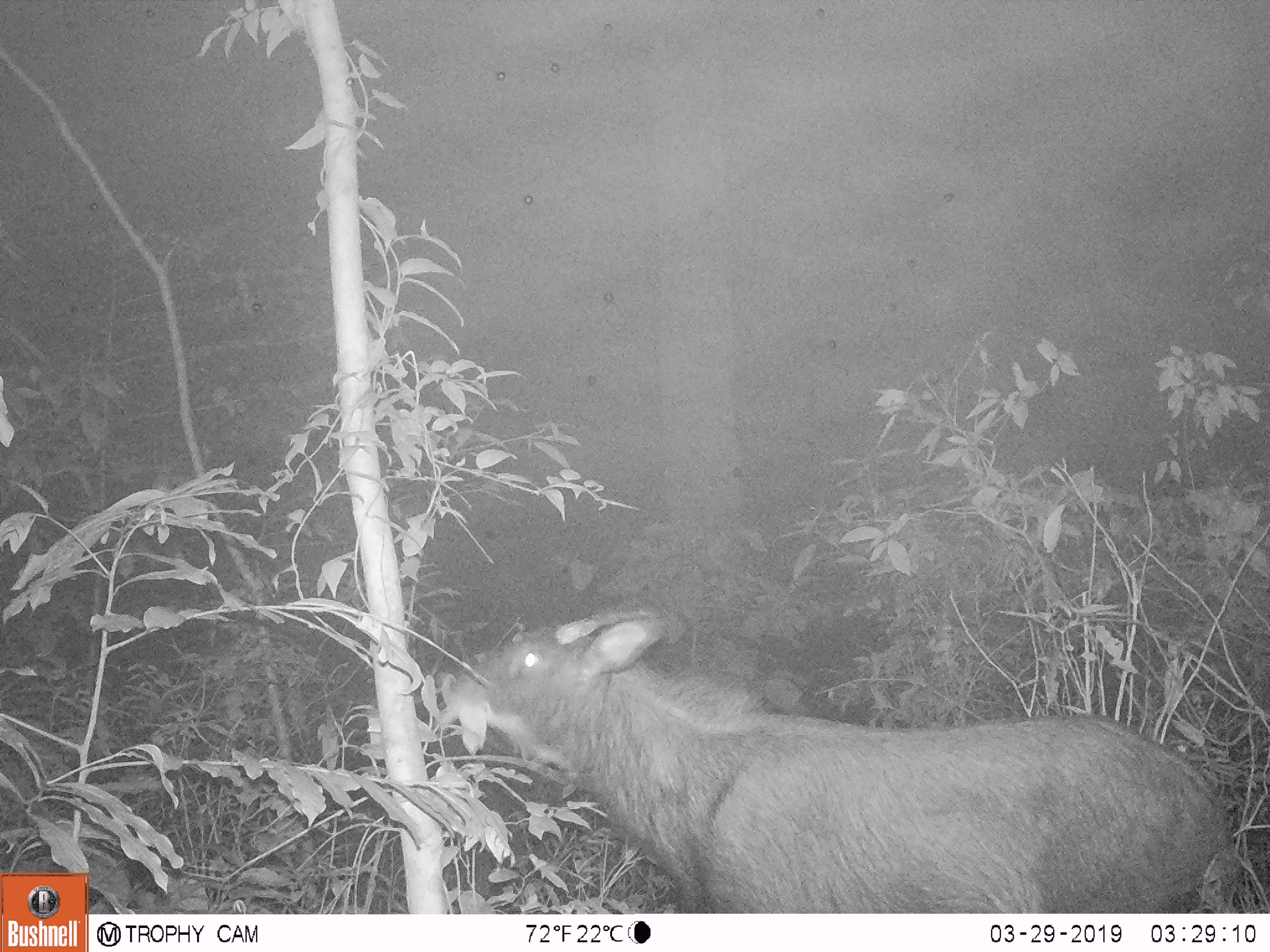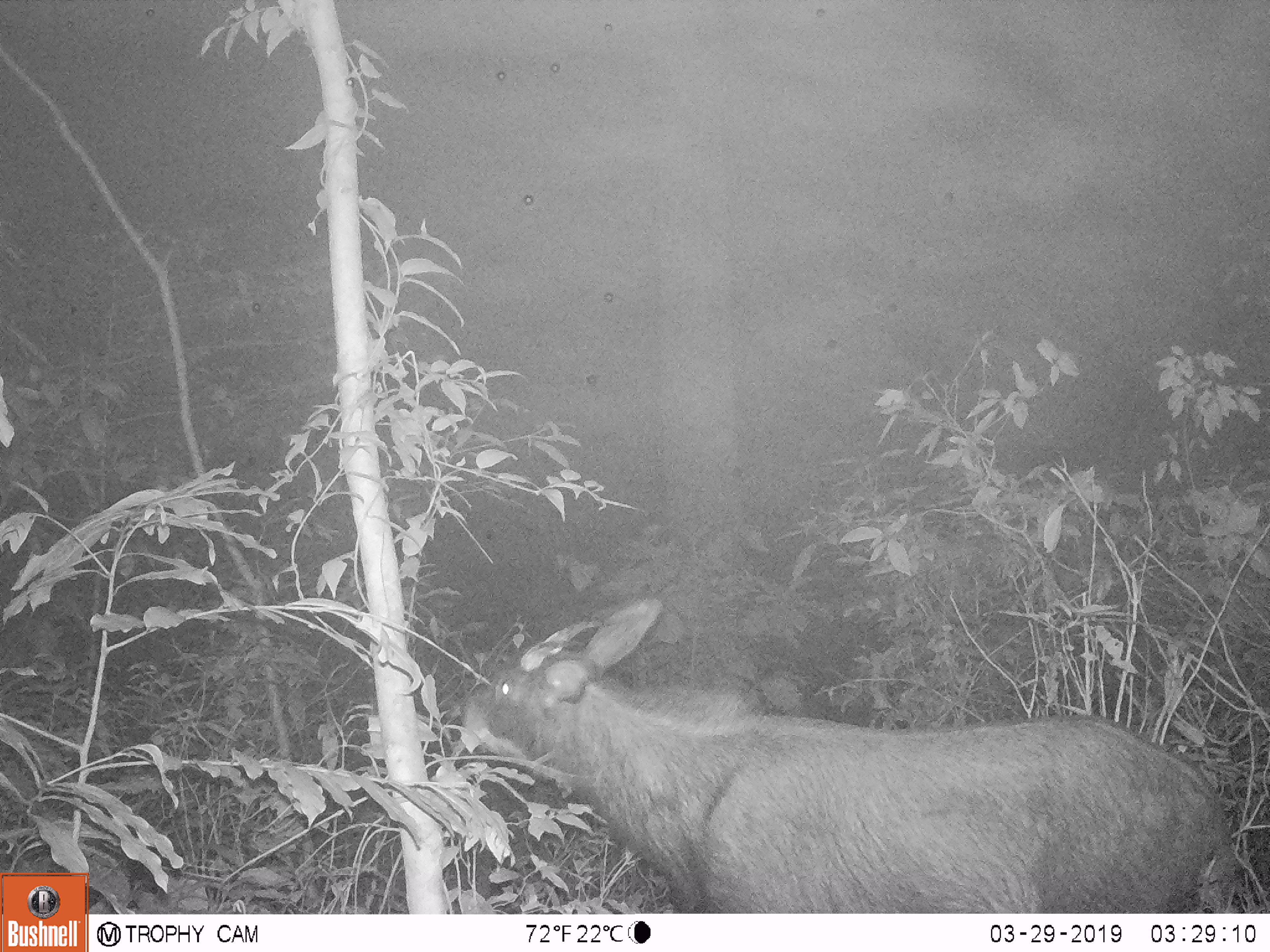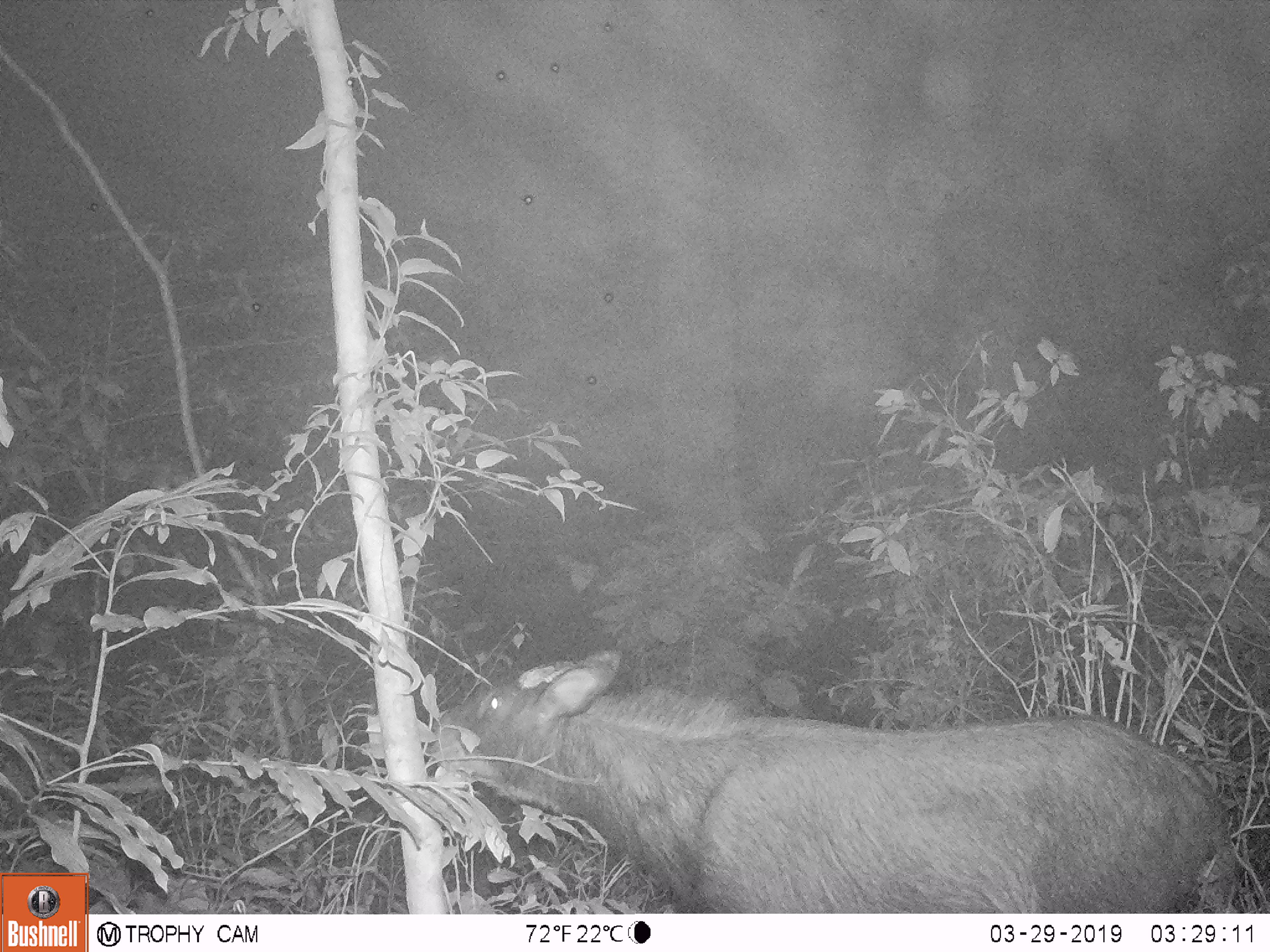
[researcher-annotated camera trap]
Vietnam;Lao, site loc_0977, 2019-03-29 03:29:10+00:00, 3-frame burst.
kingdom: Animalia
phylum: Chordata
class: Mammalia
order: Artiodactyla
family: Bovidae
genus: Capricornis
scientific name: Capricornis sumatraensis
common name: chinese serow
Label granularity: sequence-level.